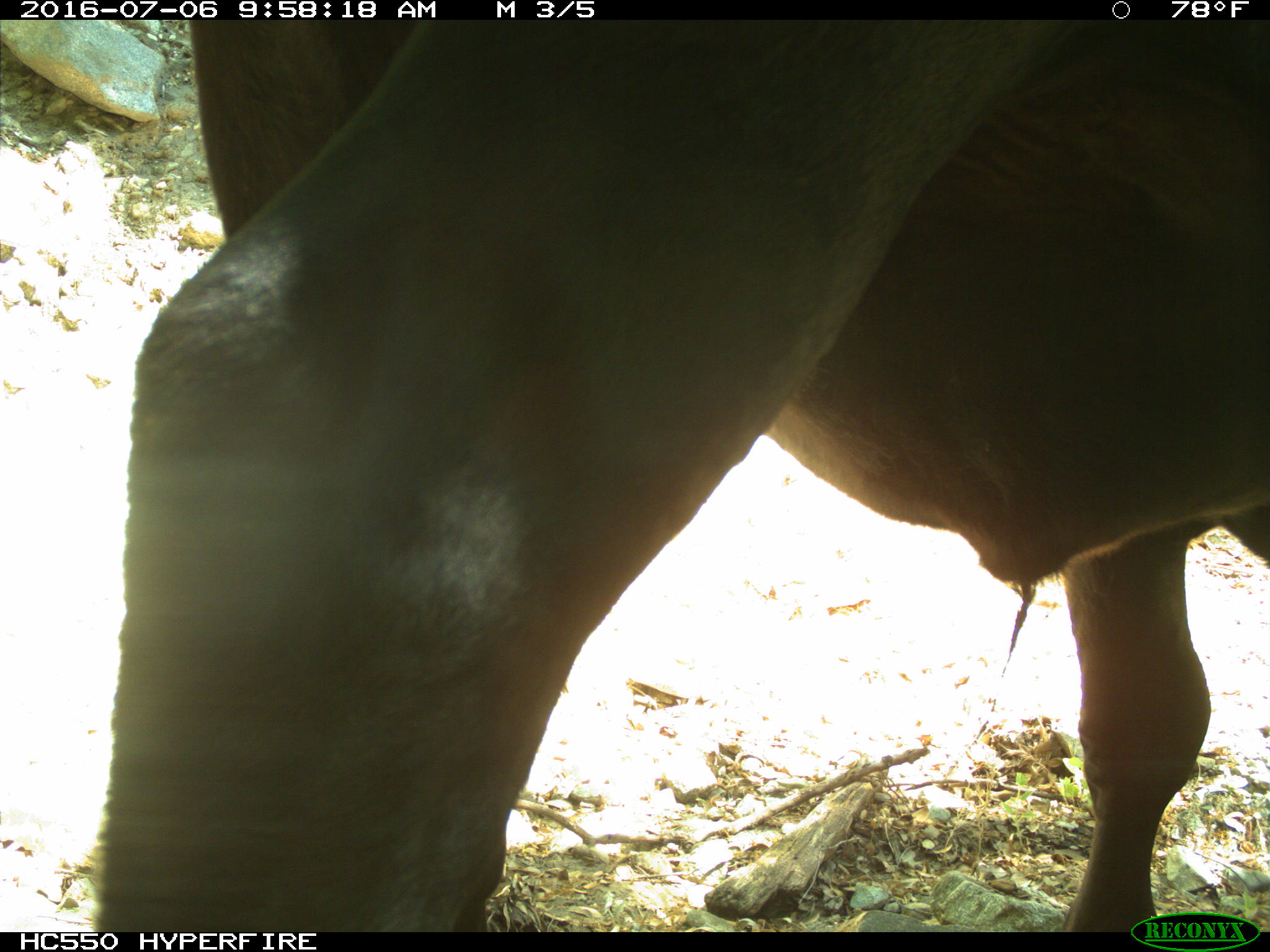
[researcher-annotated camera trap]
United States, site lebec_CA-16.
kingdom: Animalia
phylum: Chordata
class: Mammalia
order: Artiodactyla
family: Bovidae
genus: Bos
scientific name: Bos taurus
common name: domestic cow